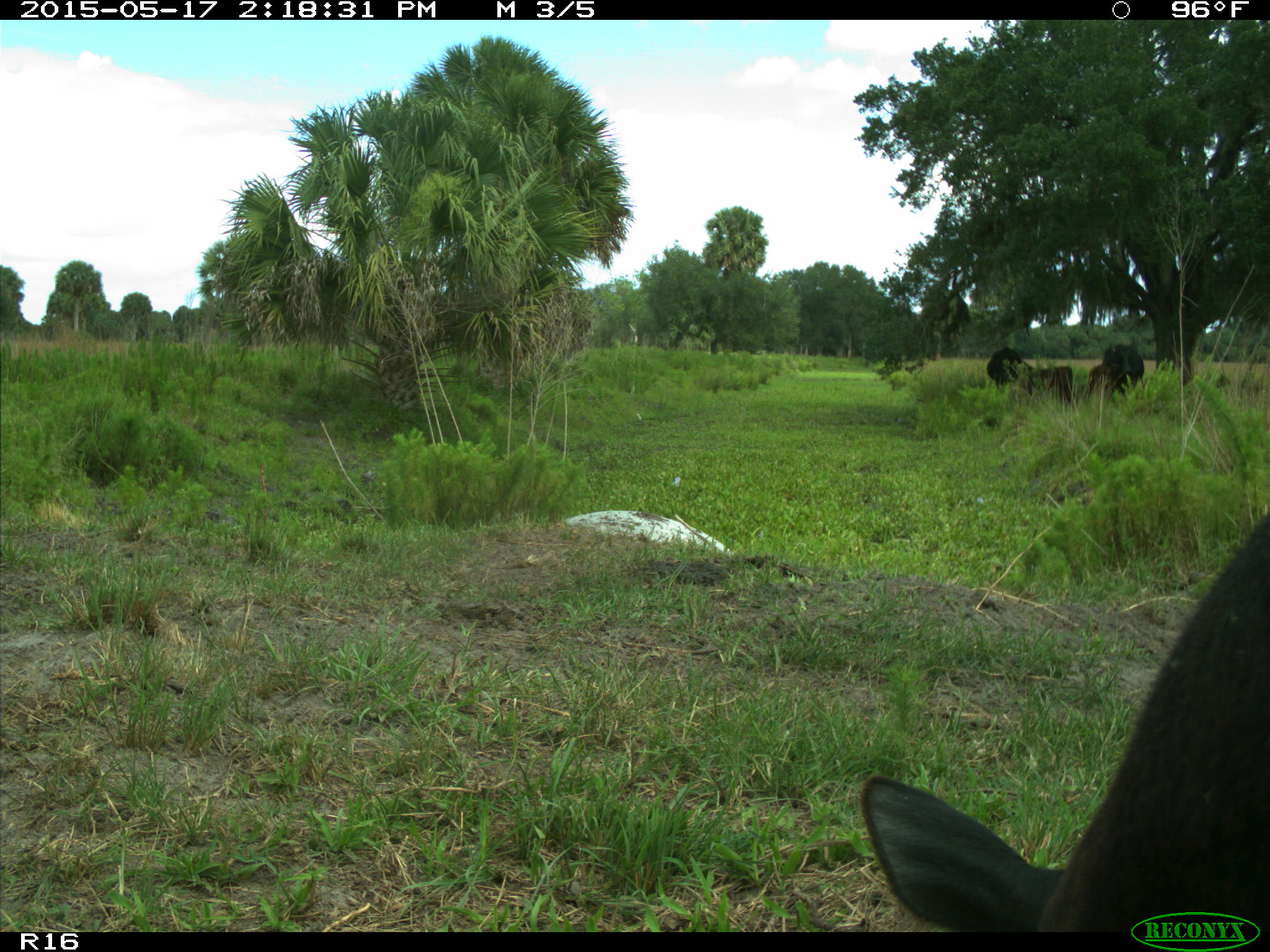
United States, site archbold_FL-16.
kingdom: Animalia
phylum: Chordata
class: Mammalia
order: Artiodactyla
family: Bovidae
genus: Bos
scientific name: Bos taurus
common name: domestic cow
Bos taurus (domestic cow).